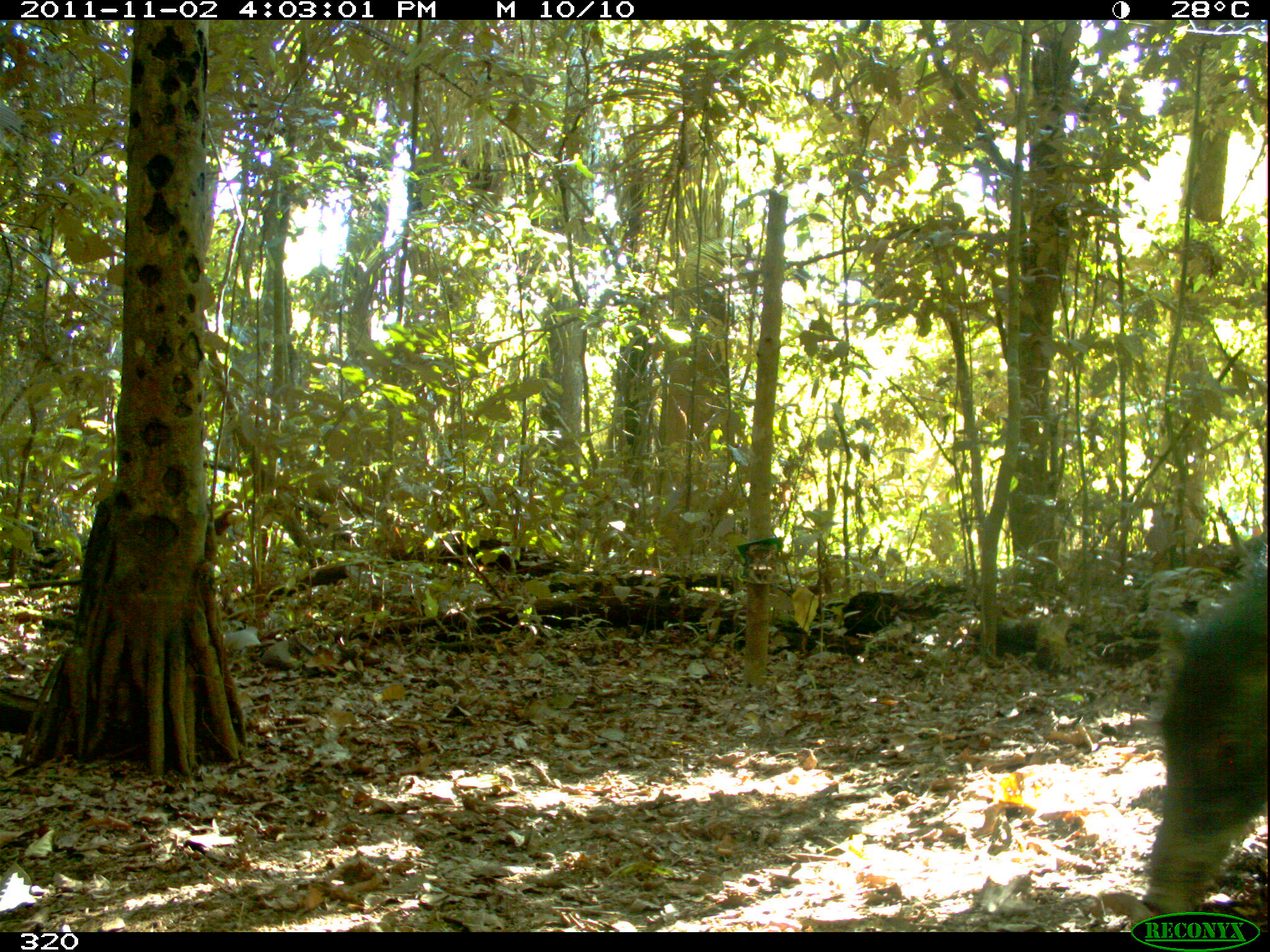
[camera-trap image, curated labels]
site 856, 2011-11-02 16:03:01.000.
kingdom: Animalia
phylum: Chordata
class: Mammalia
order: Artiodactyla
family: Tayassuidae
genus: Tayassu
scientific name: Tayassu pecari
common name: white-lipped peccary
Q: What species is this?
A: Tayassu pecari (white-lipped peccary).